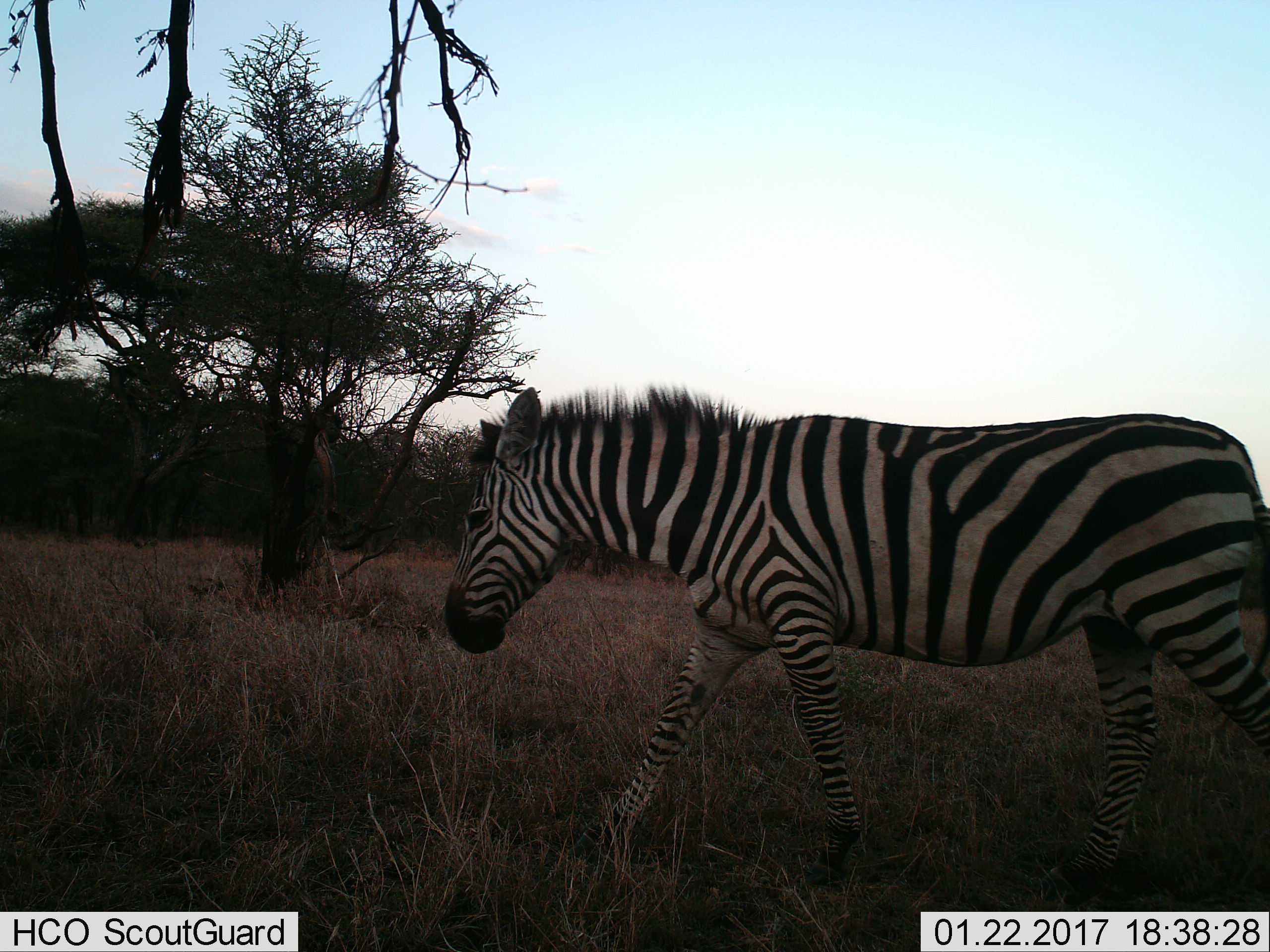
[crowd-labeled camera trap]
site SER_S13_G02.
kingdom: Animalia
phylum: Chordata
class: Mammalia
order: Perissodactyla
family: Equidae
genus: Equus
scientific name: Equus quagga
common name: plains zebra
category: zebraplains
Zebraplains (plains zebra) (Equus quagga), count 1. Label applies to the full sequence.